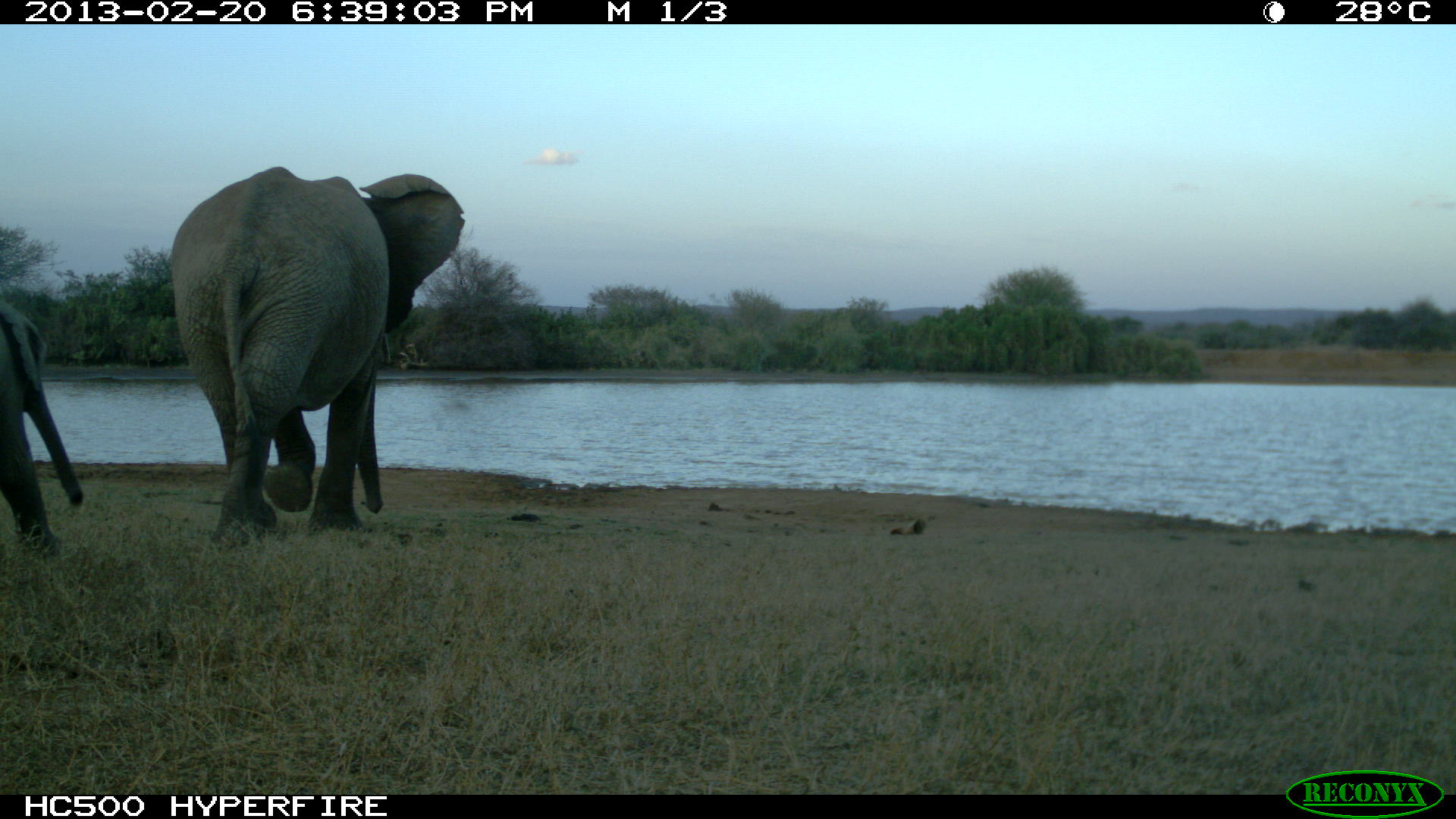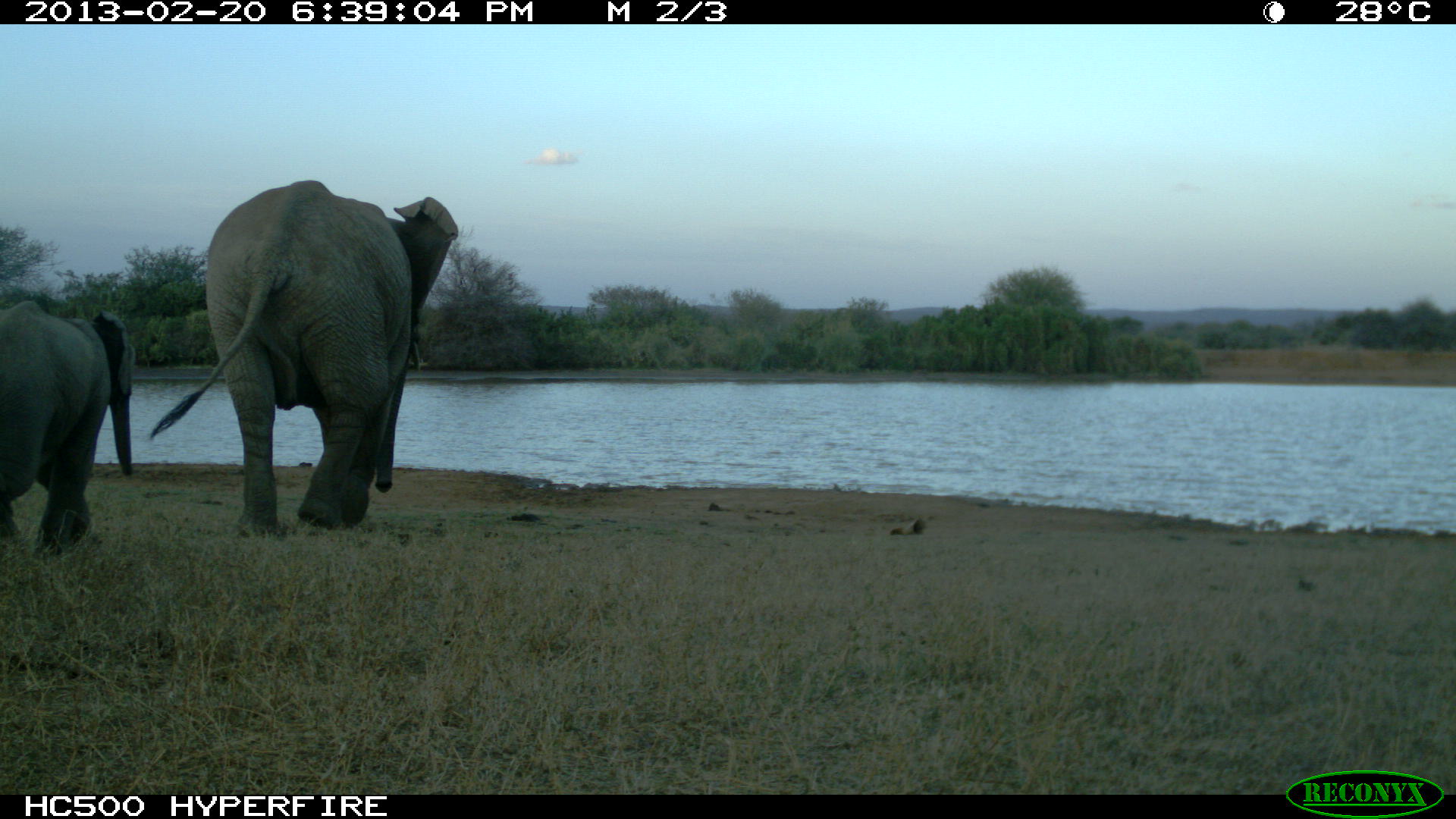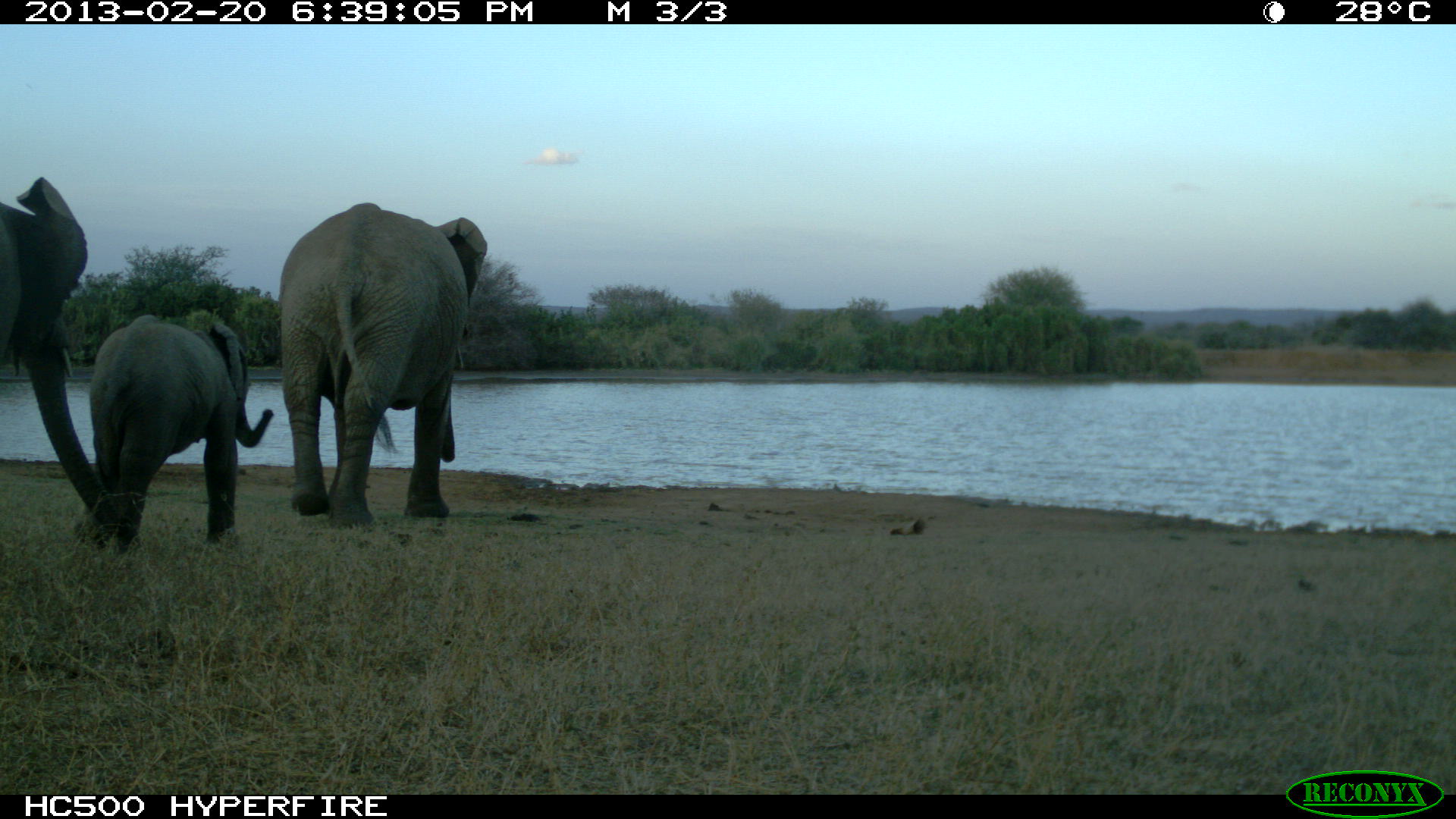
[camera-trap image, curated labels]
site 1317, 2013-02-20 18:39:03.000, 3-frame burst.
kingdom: Animalia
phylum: Chordata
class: Mammalia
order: Proboscidea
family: Elephantidae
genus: Loxodonta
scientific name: Loxodonta africana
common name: african bush elephant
Loxodonta africana (african bush elephant), count 2.